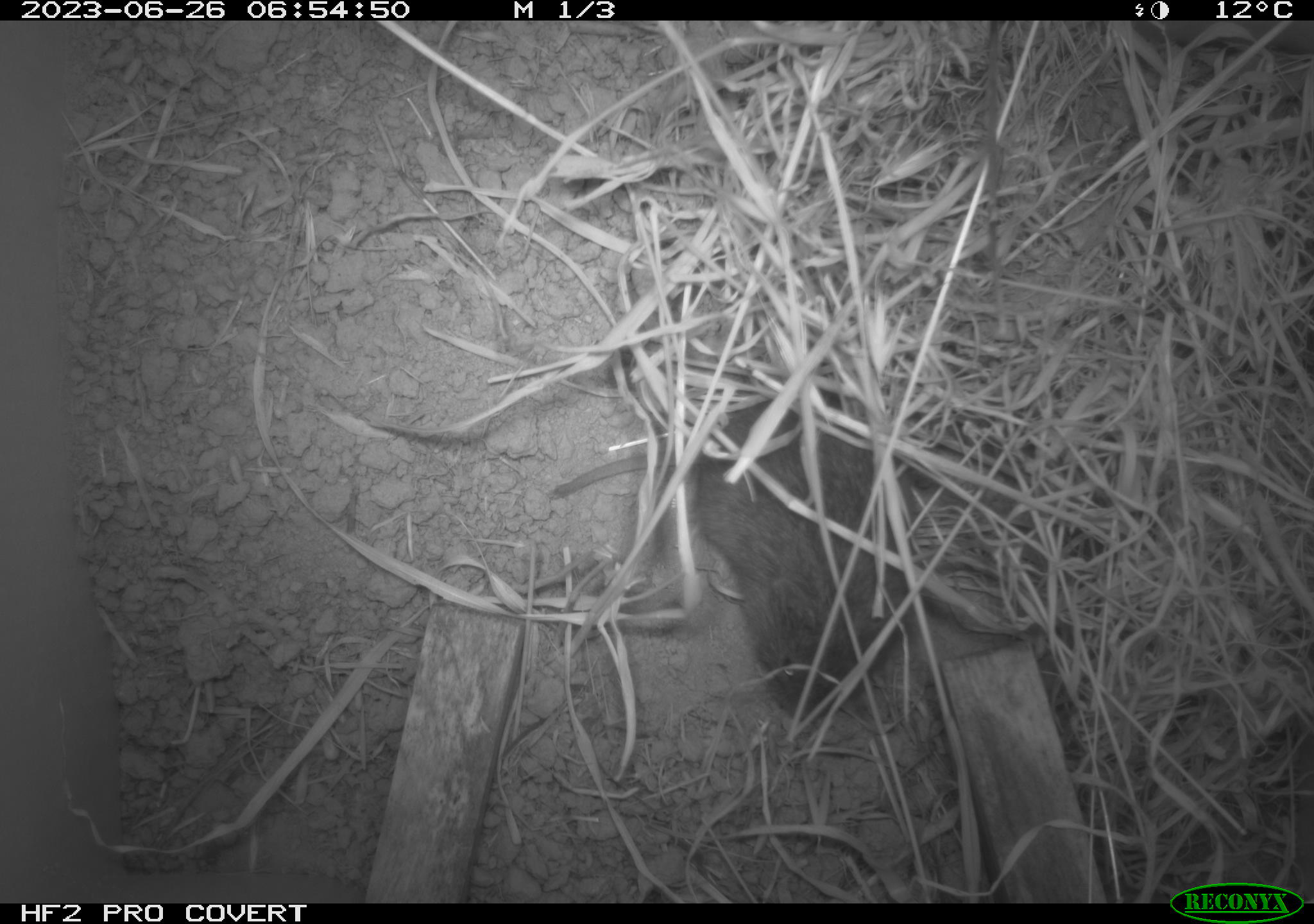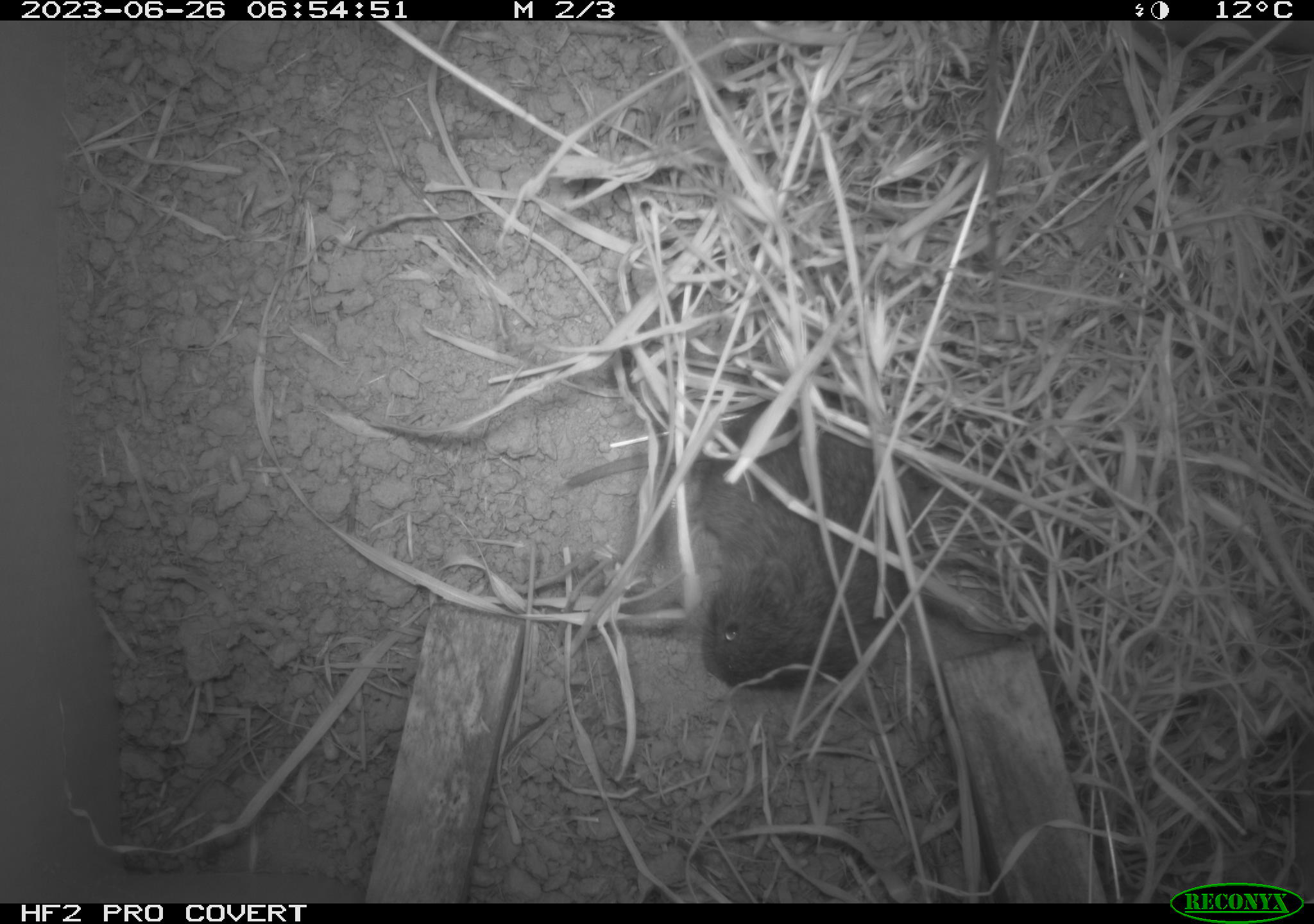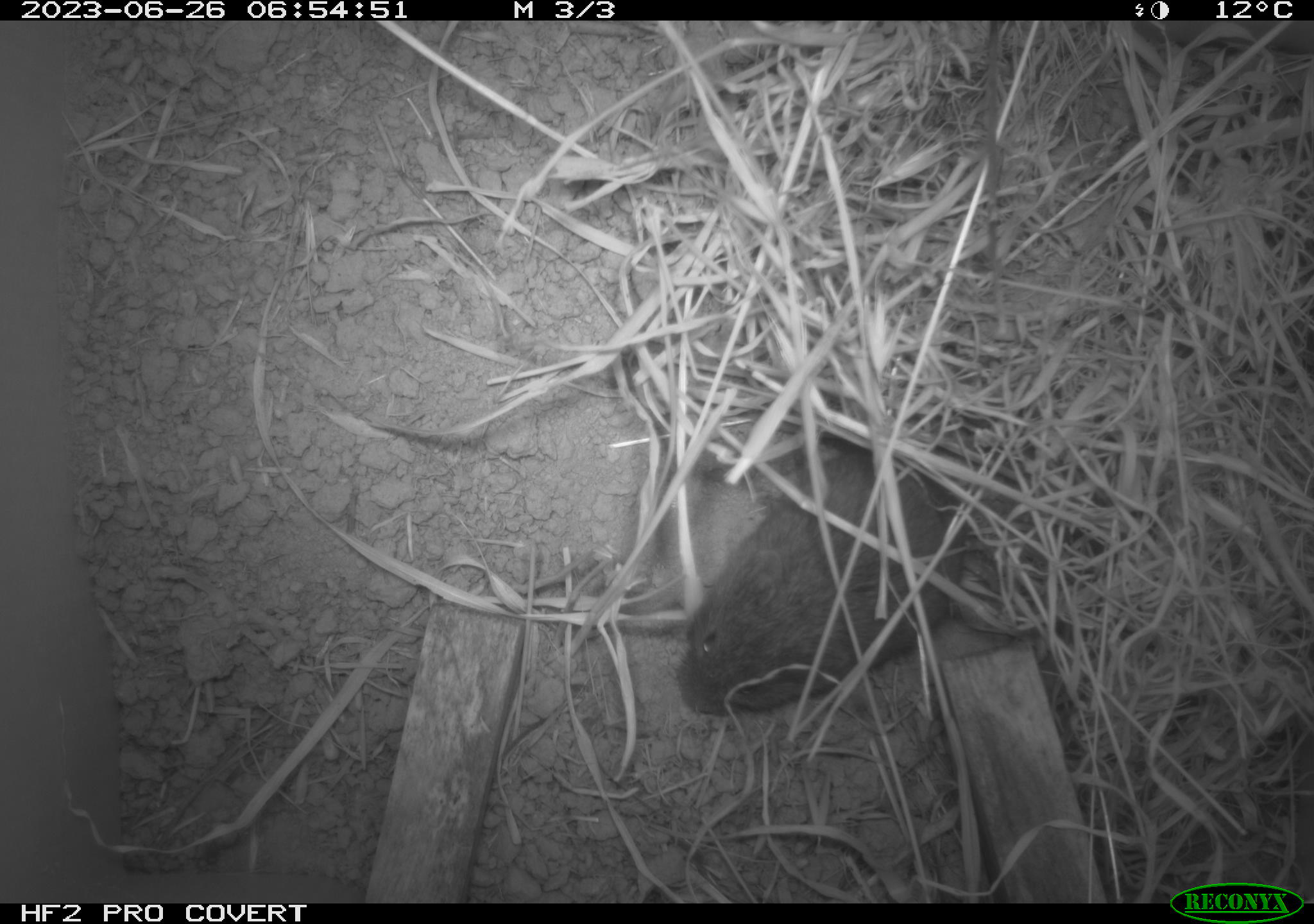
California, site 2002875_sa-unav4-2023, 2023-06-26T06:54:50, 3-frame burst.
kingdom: Animalia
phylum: Chordata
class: Mammalia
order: Rodentia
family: Cricetidae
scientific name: Arvicolinae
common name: voles, lemmings, and muskrats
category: arvicolinae subfamily